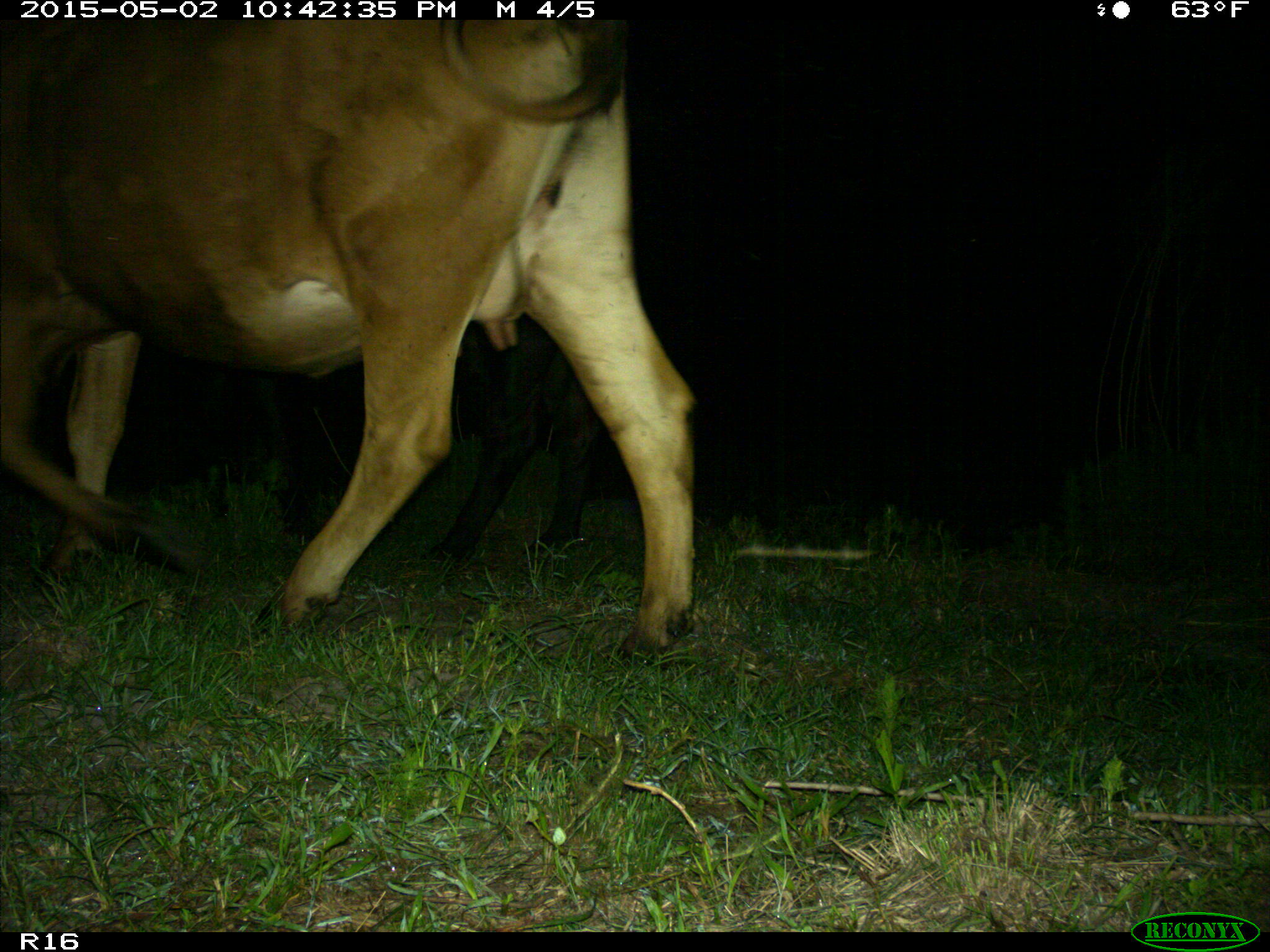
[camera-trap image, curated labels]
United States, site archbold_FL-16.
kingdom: Animalia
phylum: Chordata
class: Mammalia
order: Artiodactyla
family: Bovidae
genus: Bos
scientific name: Bos taurus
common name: domestic cow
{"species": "Bos taurus (domestic cow)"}